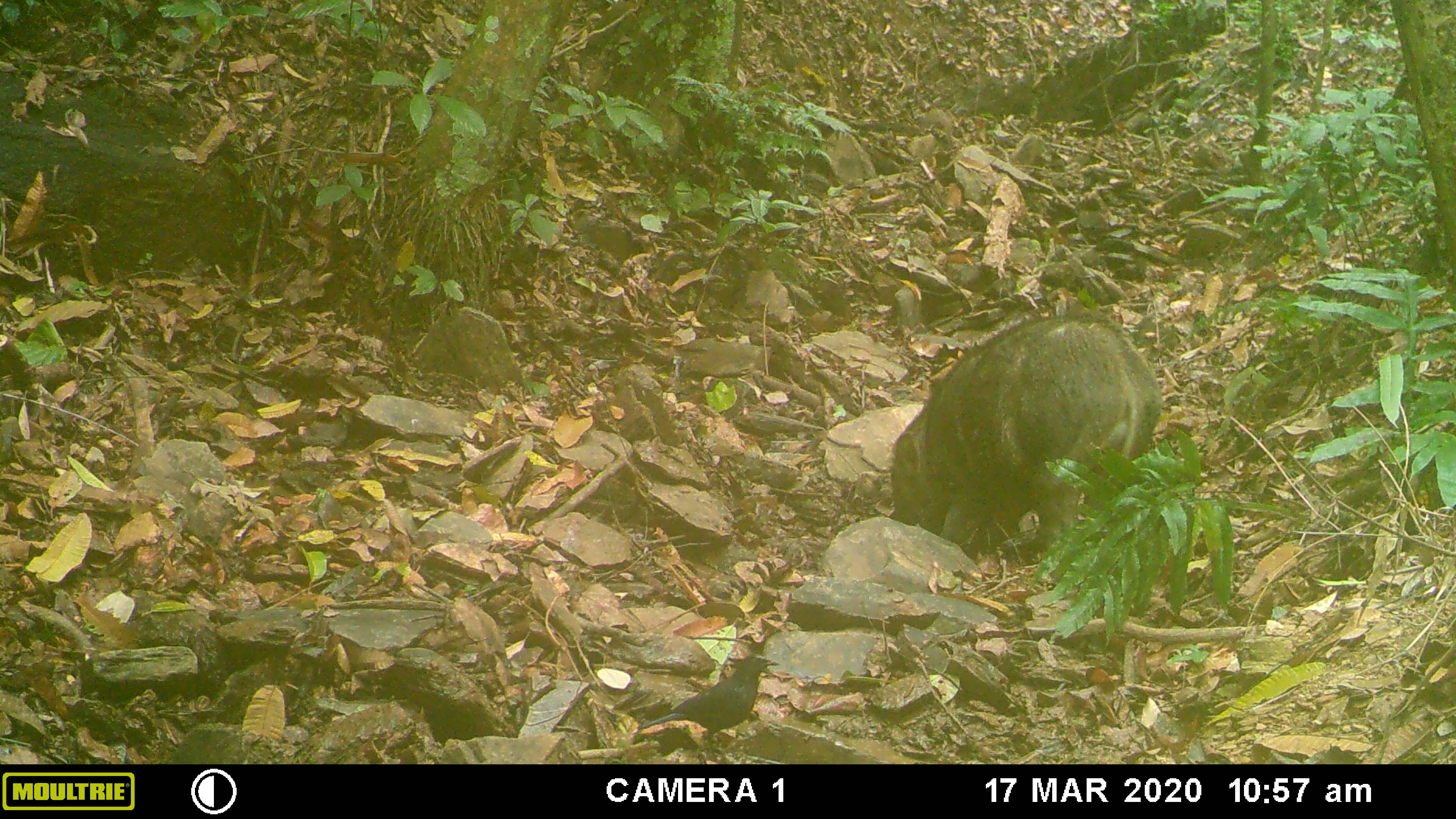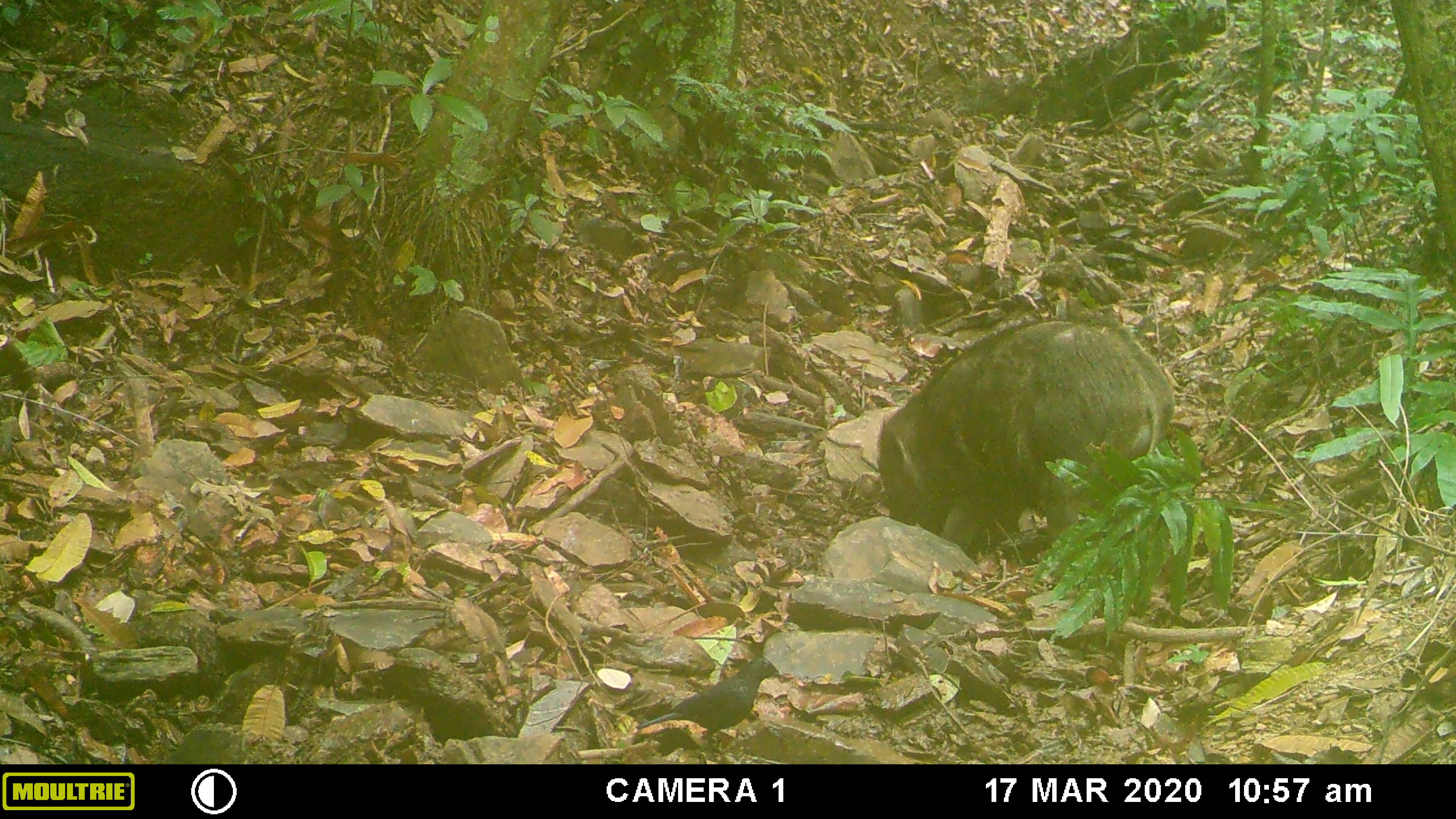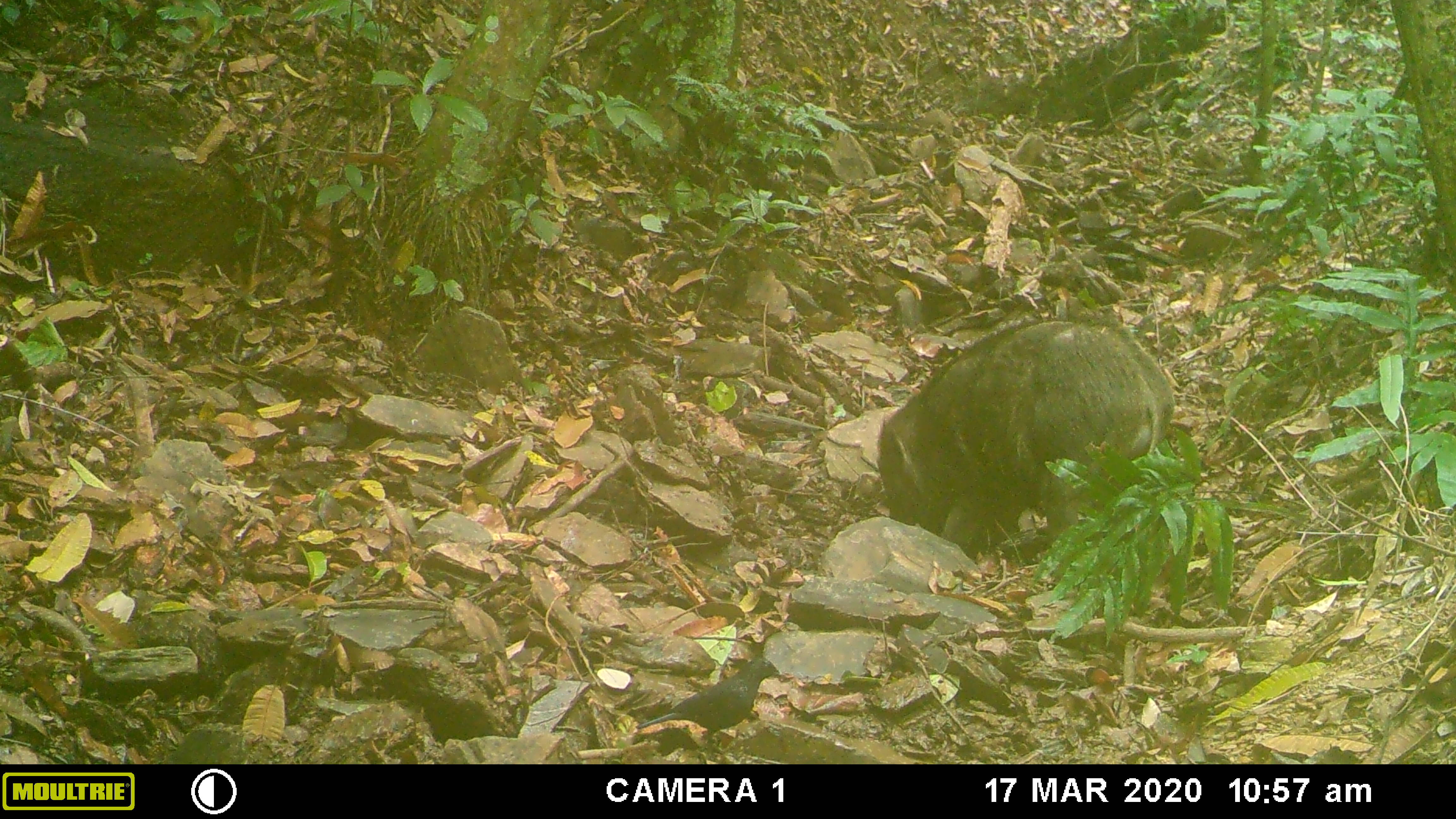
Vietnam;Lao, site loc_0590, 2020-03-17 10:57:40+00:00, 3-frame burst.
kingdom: Animalia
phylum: Chordata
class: Mammalia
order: Artiodactyla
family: Suidae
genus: Sus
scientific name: Sus scrofa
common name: eurasian wild pig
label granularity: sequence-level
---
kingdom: Animalia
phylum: Chordata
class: Aves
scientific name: Aves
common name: bird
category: unidentified bird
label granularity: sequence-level